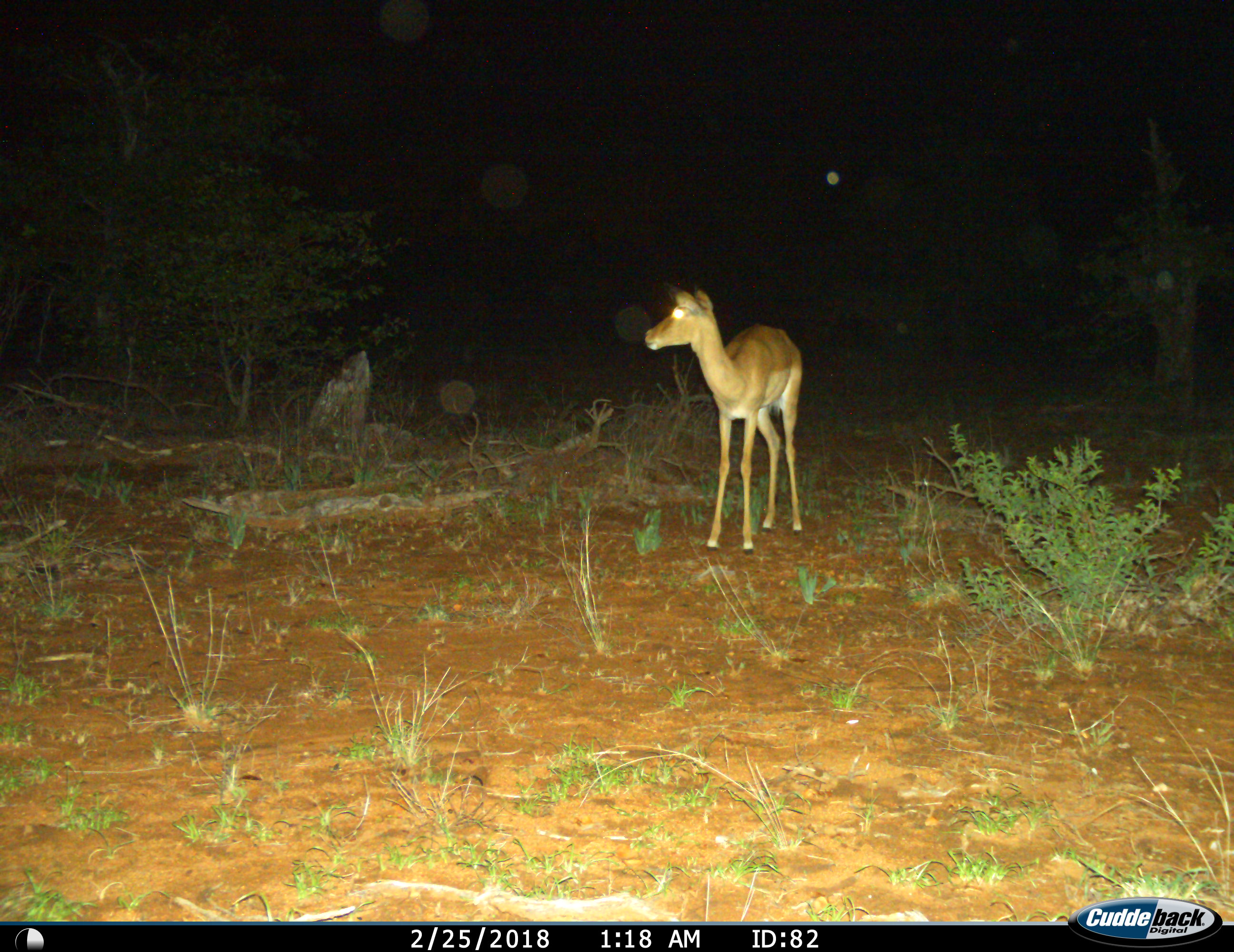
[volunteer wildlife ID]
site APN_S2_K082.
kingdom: Animalia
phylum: Chordata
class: Mammalia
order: Artiodactyla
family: Bovidae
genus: Aepyceros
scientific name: Aepyceros melampus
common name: impala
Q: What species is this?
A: Impala (Aepyceros melampus).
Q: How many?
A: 1.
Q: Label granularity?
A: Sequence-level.